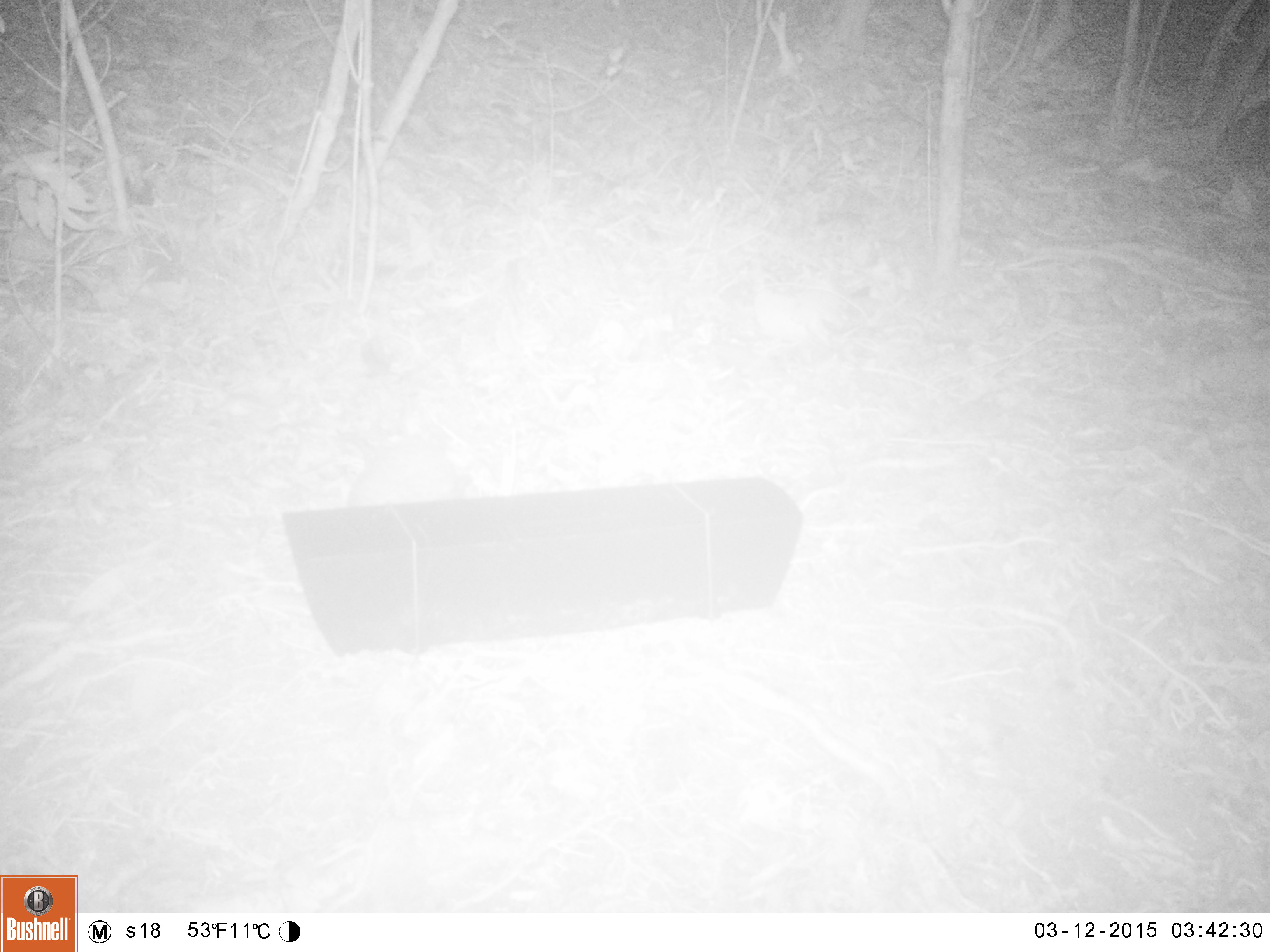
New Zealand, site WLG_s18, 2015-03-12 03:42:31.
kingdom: Animalia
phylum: Chordata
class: Mammalia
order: Eulipotyphla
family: Erinaceidae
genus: Erinaceus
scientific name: Erinaceus europaeus europaeus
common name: european hedgehog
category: hedgehog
Hedgehog (european hedgehog) (Erinaceus europaeus europaeus).